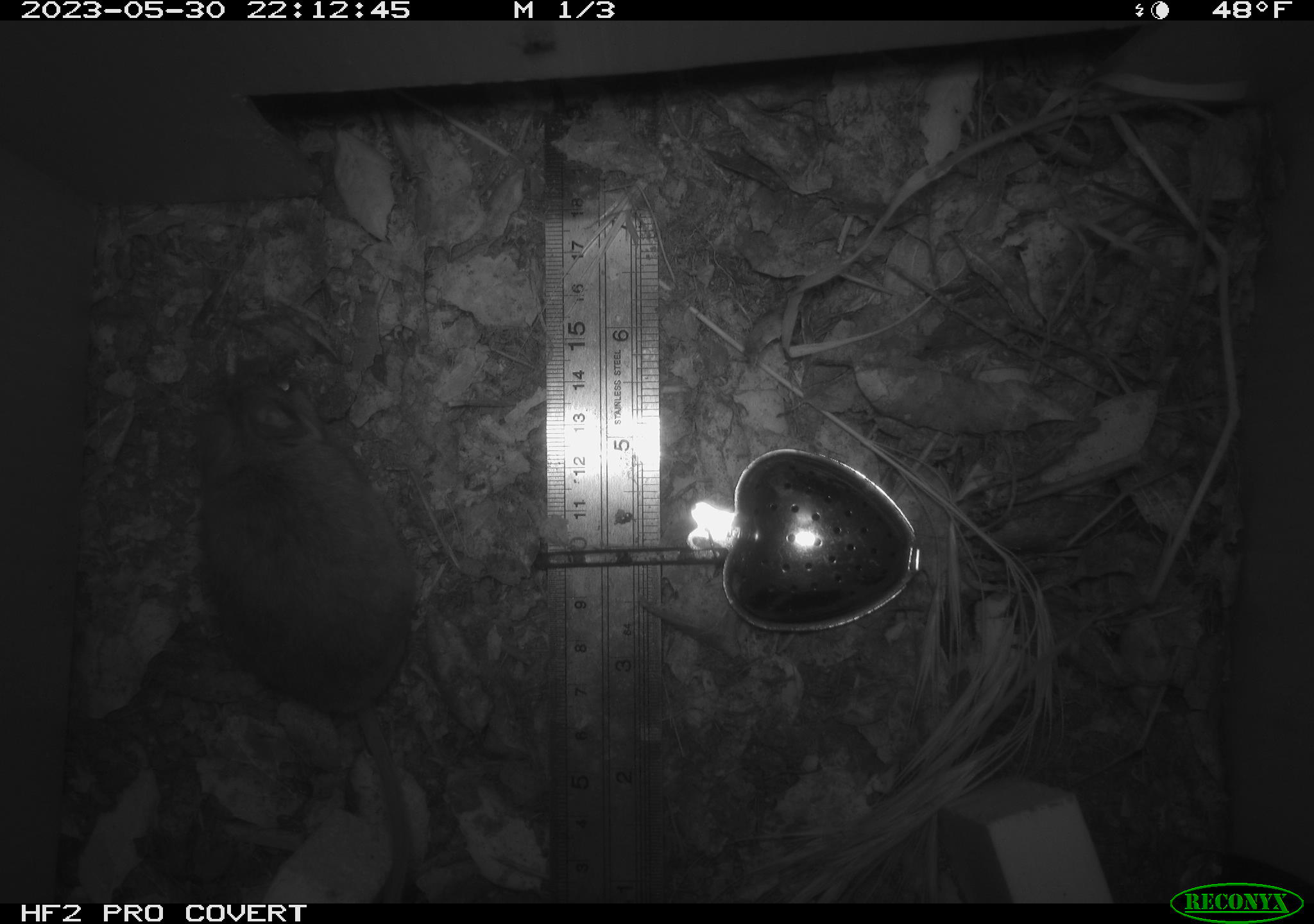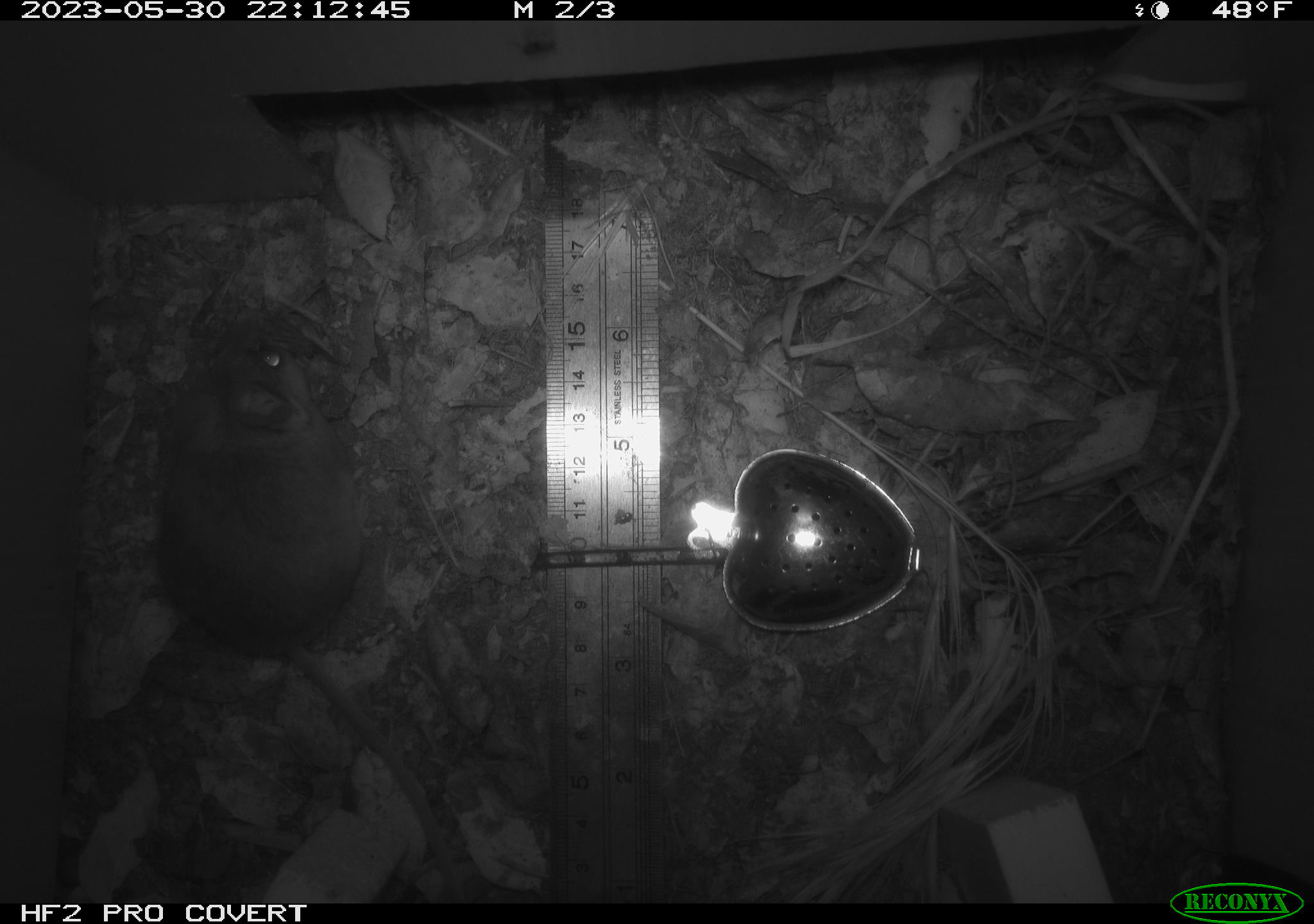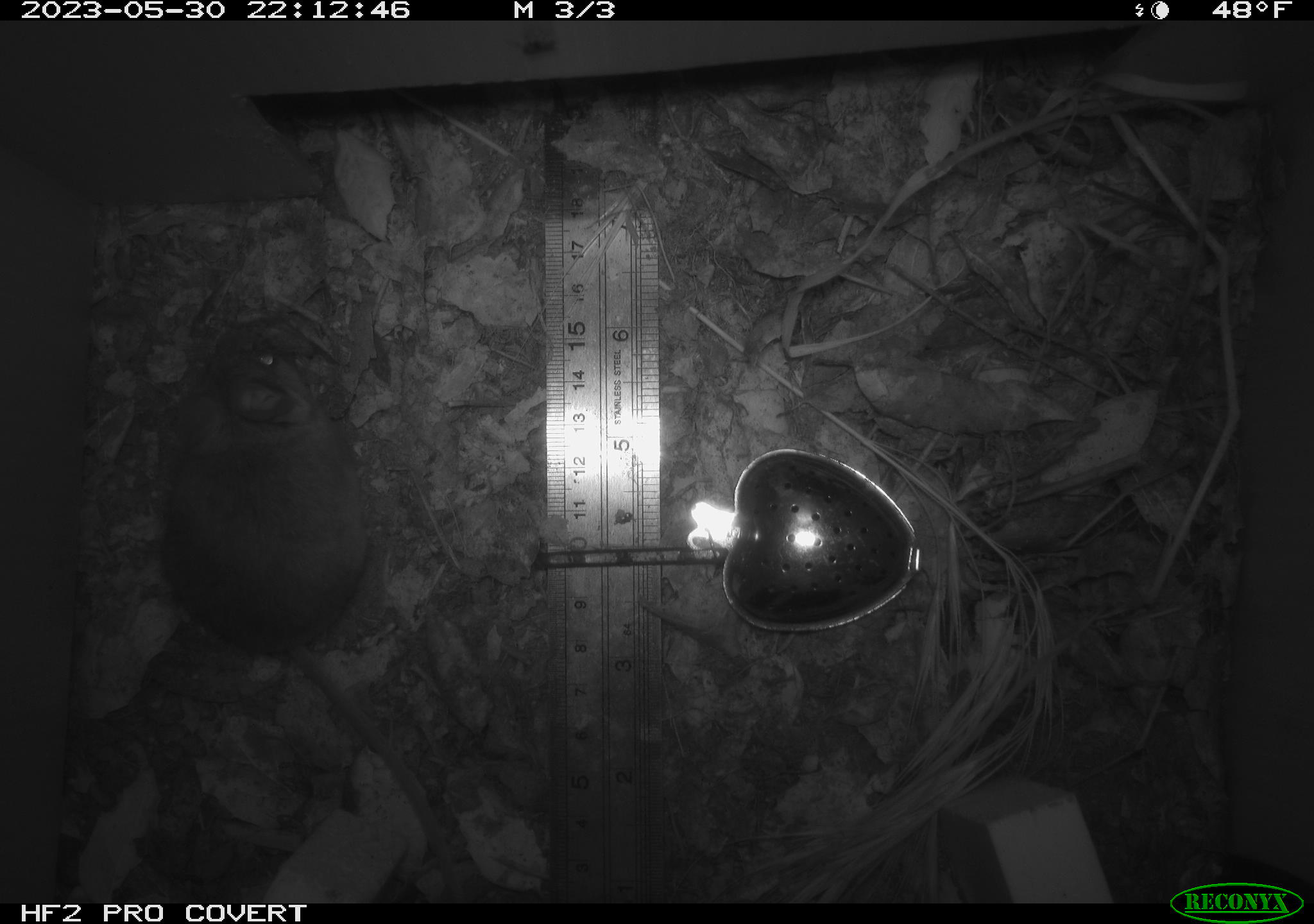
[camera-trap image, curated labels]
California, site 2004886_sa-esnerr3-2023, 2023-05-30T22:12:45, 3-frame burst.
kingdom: Animalia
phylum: Chordata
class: Mammalia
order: Rodentia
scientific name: Rodentia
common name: mouse species